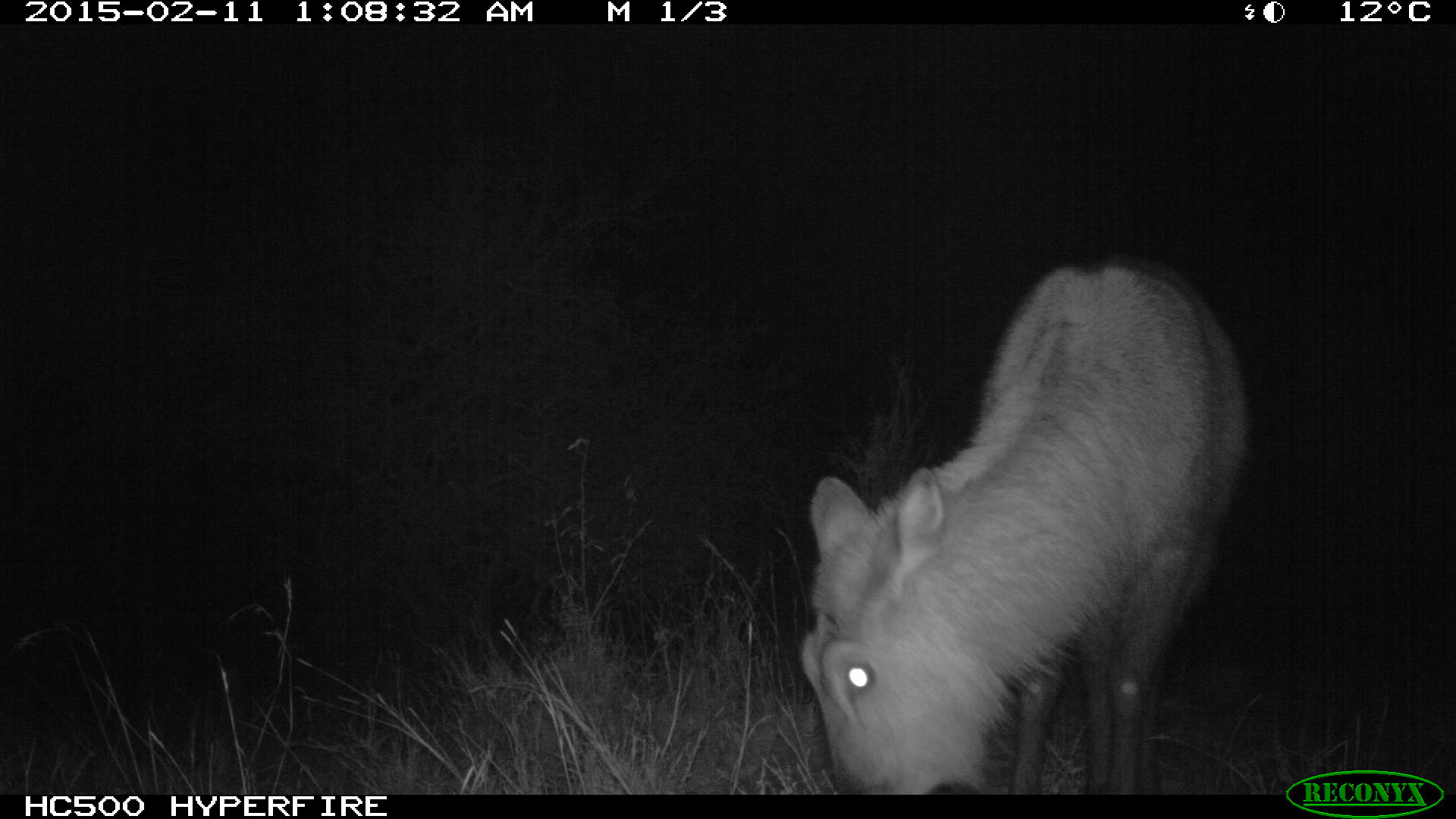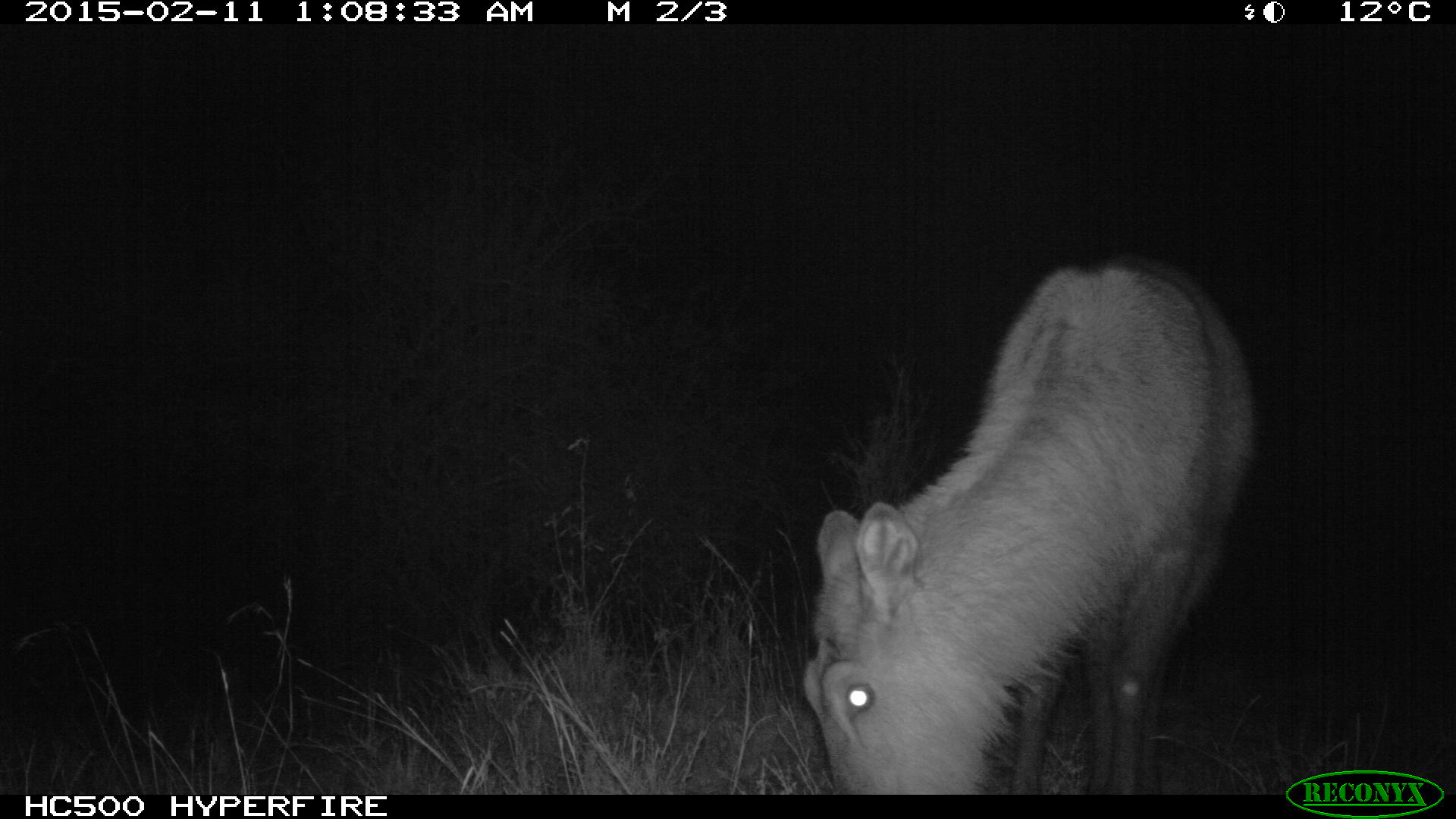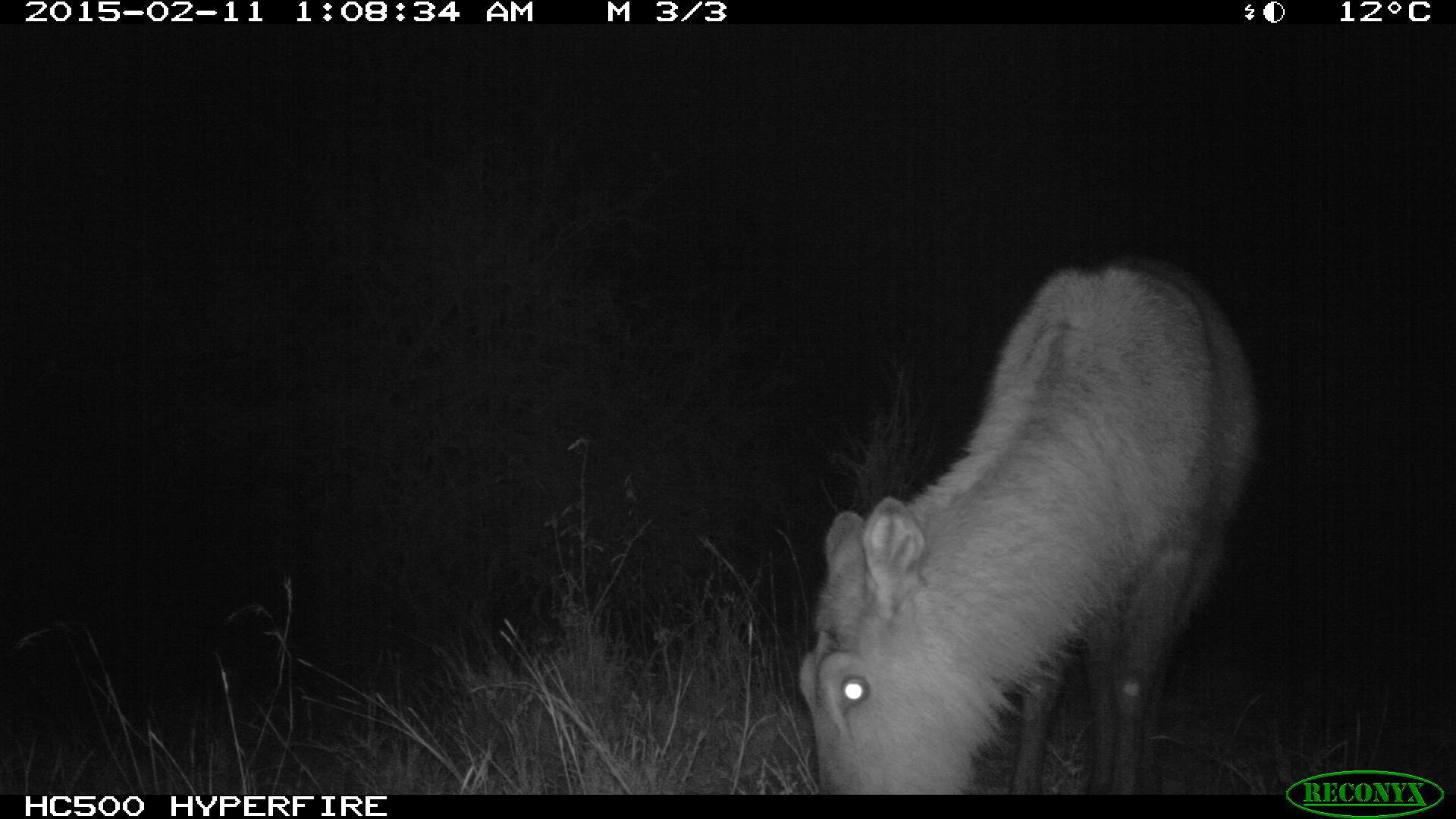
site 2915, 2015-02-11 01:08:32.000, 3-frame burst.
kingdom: Animalia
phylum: Chordata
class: Mammalia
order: Artiodactyla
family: Bovidae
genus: Kobus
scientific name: Kobus ellipsiprymnus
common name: waterbuck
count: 1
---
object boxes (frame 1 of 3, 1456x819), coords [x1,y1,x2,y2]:
kobus ellipsiprymnus: [798,260,1243,792]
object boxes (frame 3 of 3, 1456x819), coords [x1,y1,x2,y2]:
kobus ellipsiprymnus: [793,259,1262,793]